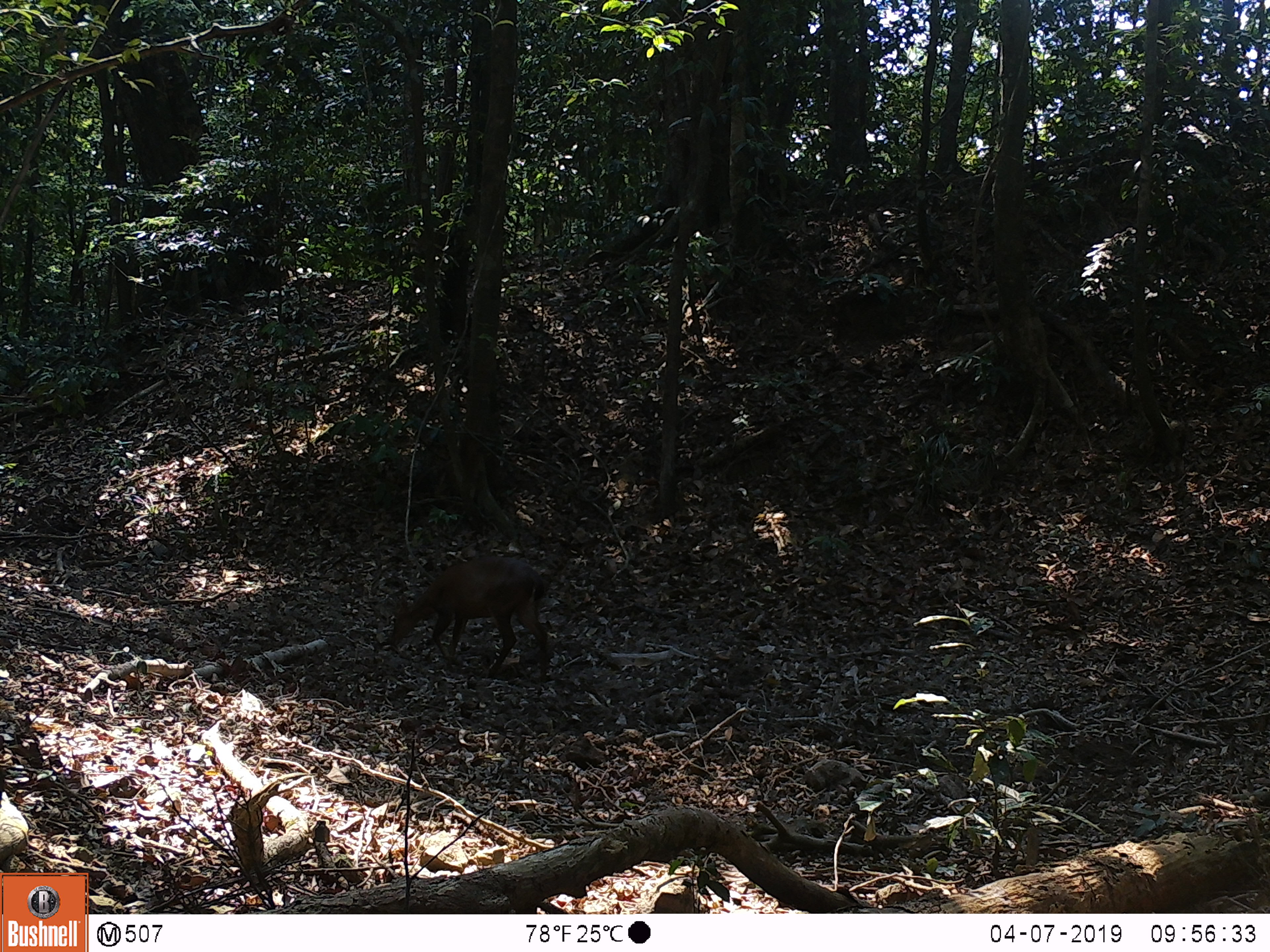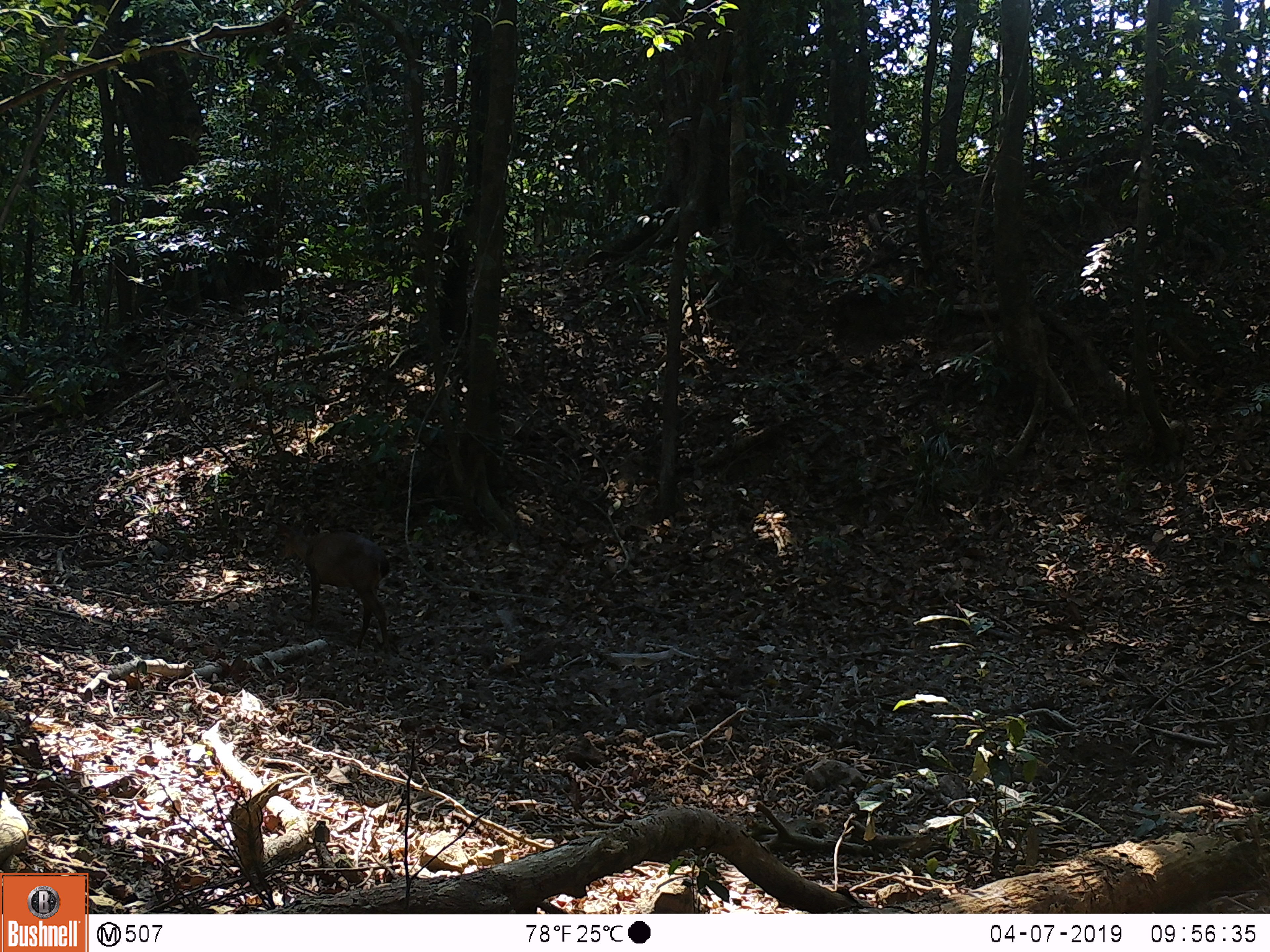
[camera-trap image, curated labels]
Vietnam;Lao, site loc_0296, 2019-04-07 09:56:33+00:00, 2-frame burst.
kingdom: Animalia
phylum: Chordata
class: Mammalia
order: Artiodactyla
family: Cervidae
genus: Muntiacus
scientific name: Muntiacus vuquangensis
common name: large-antlered muntjac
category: large antlered muntjac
Large antlered muntjac (large-antlered muntjac) (Muntiacus vuquangensis). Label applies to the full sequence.